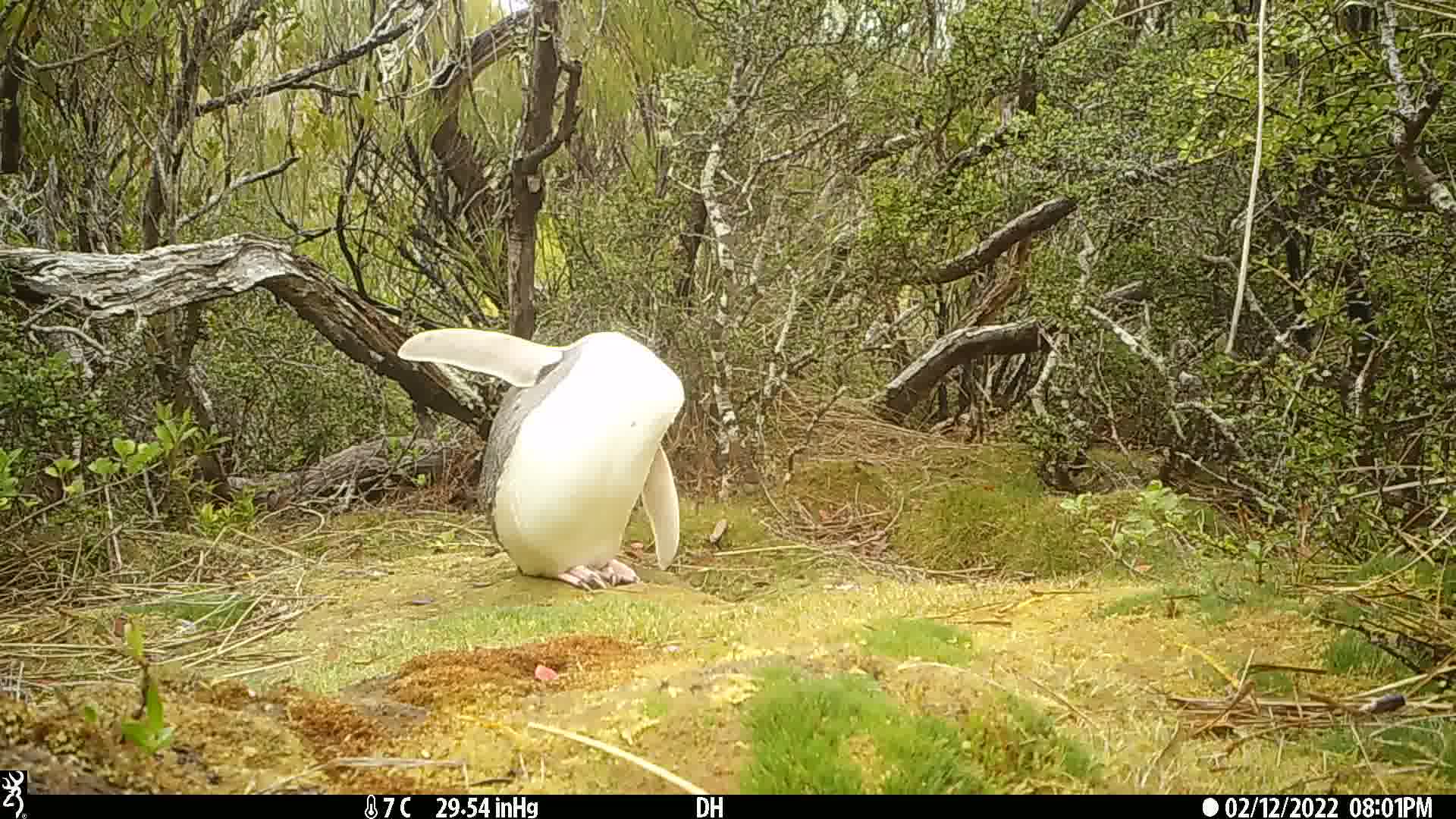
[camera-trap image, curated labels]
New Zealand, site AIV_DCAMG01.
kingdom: Animalia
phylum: Chordata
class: Aves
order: Sphenisciformes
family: Spheniscidae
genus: Megadyptes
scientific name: Megadyptes antipodes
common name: yellow-eyed penguin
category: yellow eyed penguin